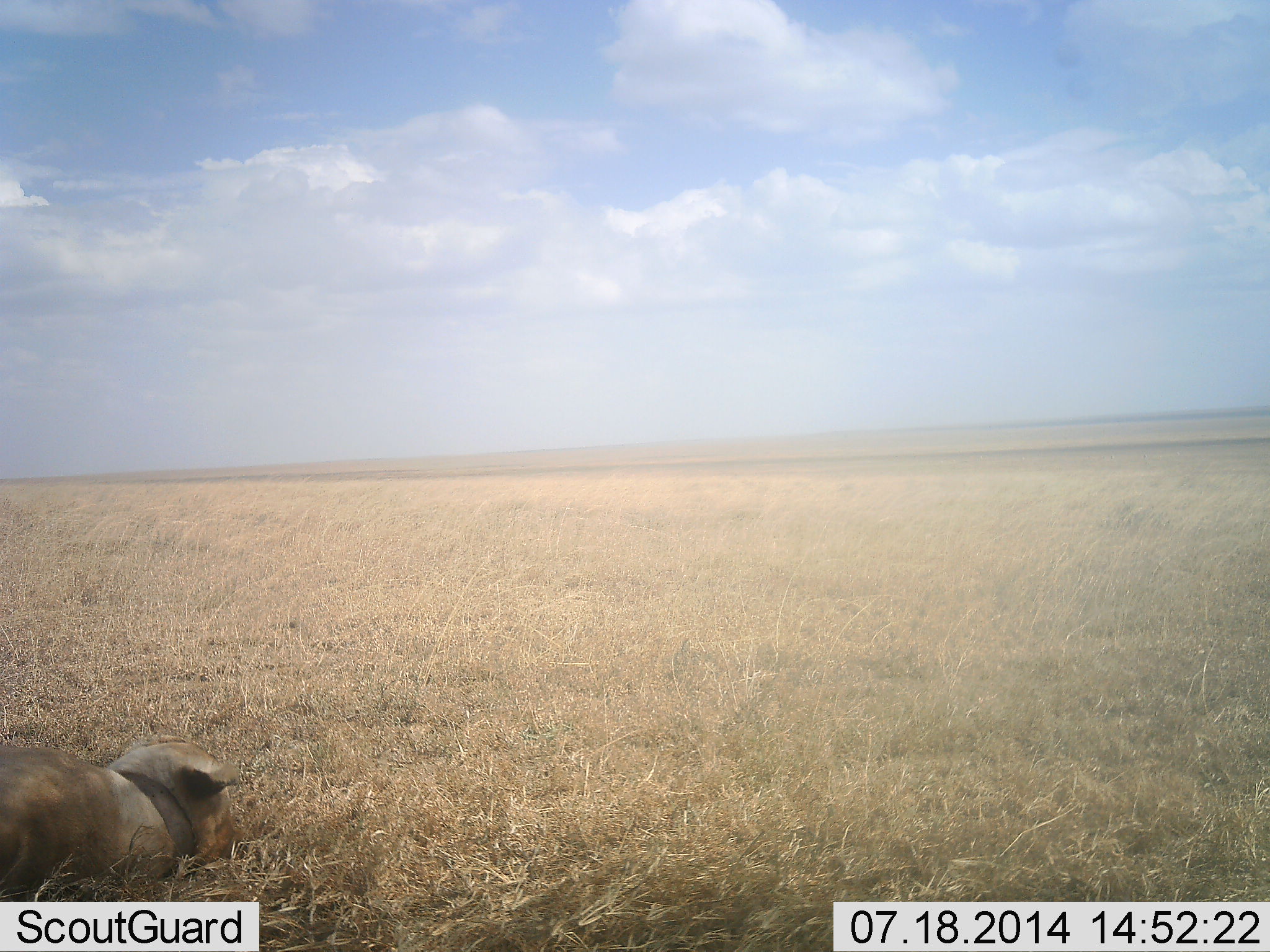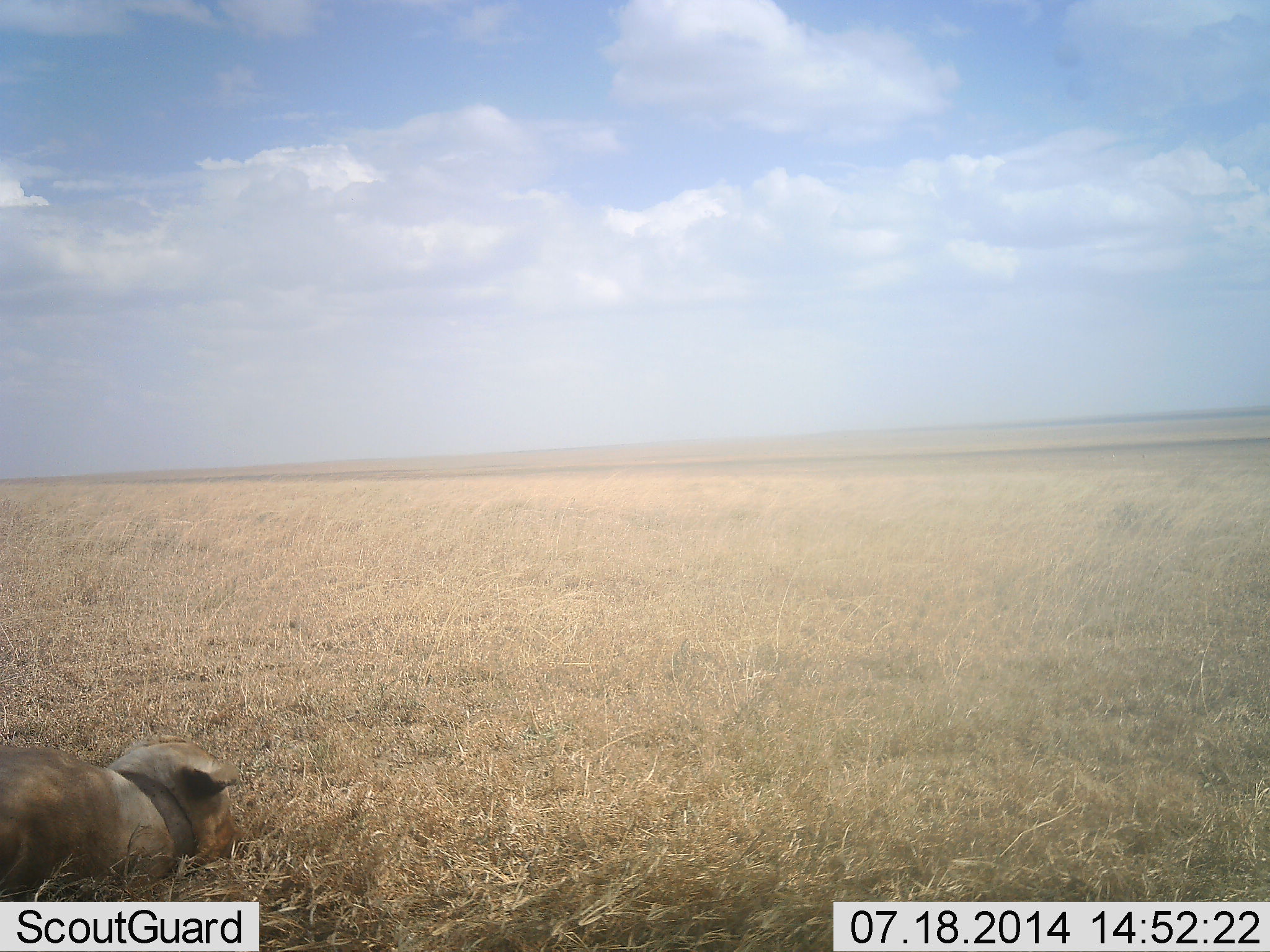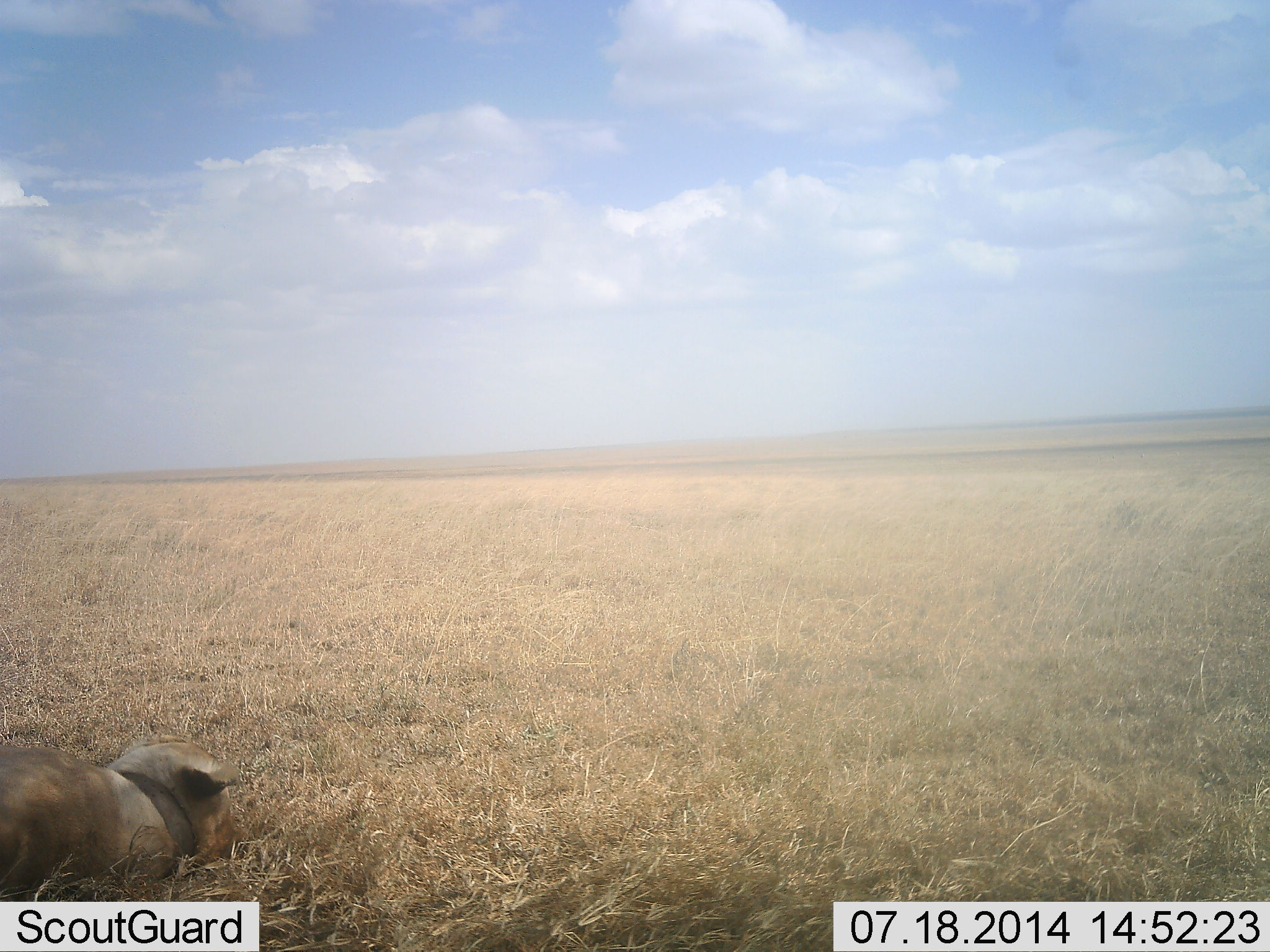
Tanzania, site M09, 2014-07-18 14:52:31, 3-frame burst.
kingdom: Animalia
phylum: Chordata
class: Mammalia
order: Carnivora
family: Felidae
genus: Panthera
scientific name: Panthera leo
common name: lion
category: lionfemale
Lionfemale (lion) (Panthera leo), count 1. Behavior (volunteer vote fractions): standing 0%, resting 100%, moving 0%, interacting 0%. Young present (vote fraction): 0%. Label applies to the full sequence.